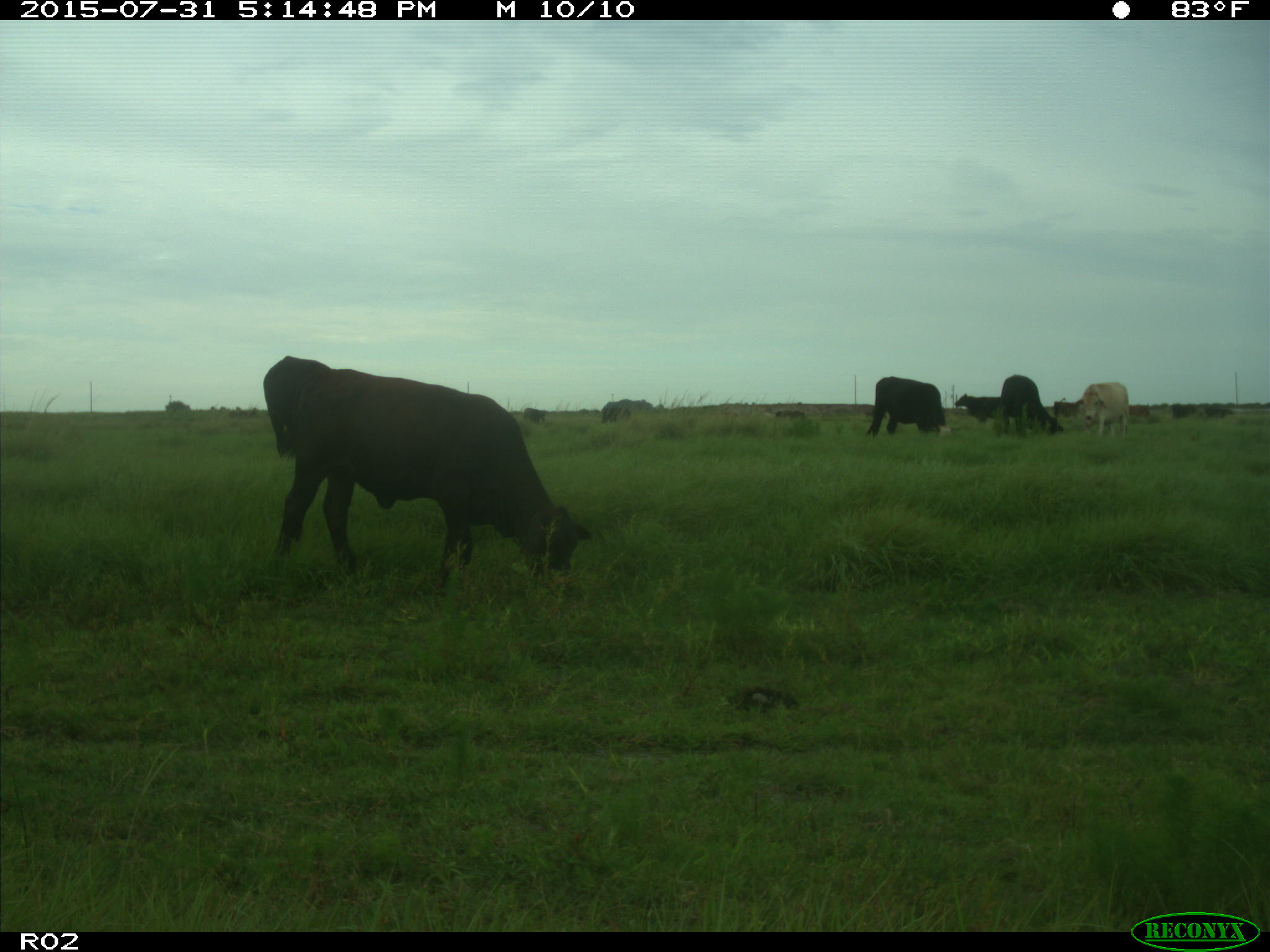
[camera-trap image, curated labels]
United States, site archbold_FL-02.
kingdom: Animalia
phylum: Chordata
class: Mammalia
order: Artiodactyla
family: Bovidae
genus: Bos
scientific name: Bos taurus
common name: domestic cow